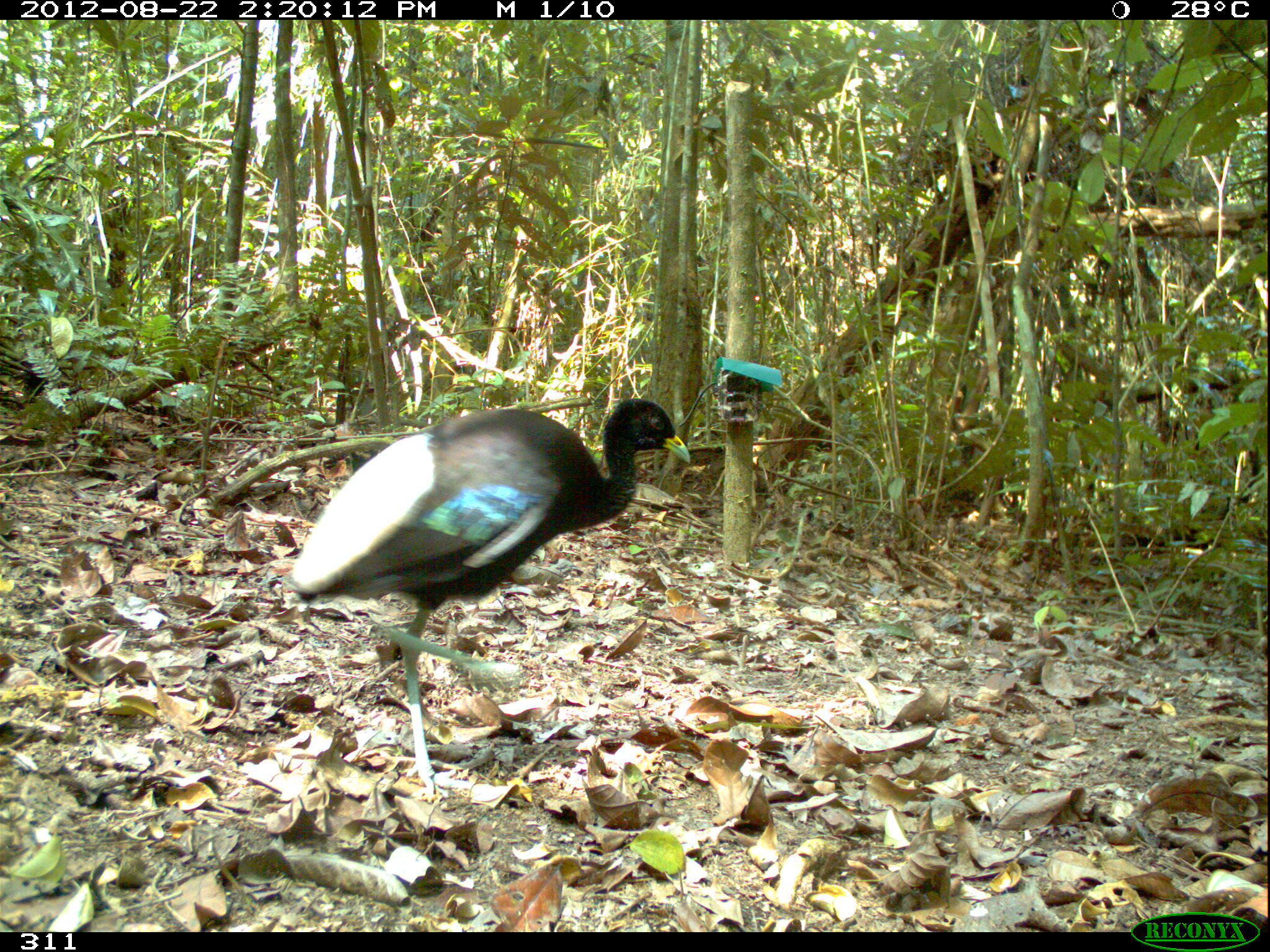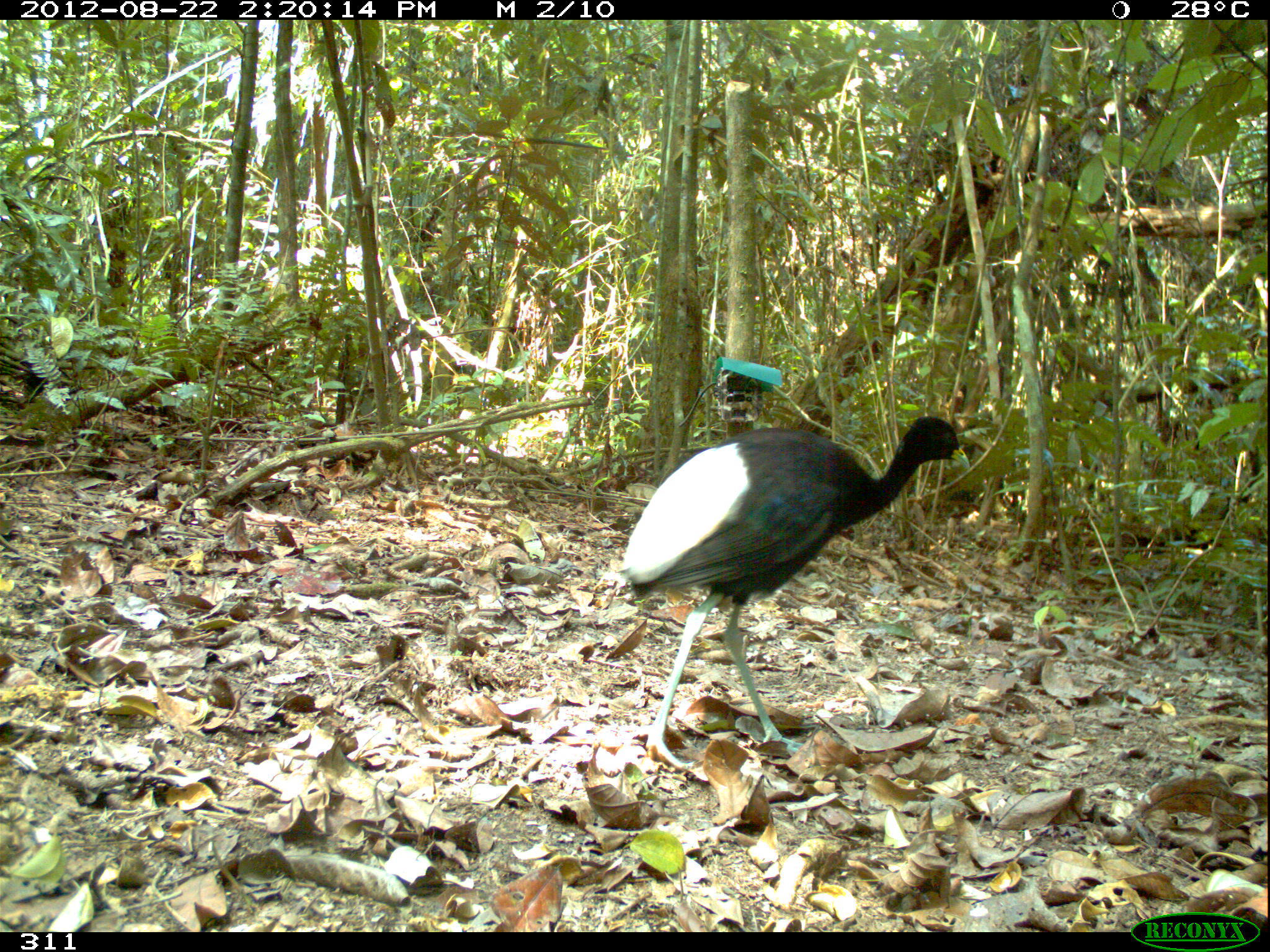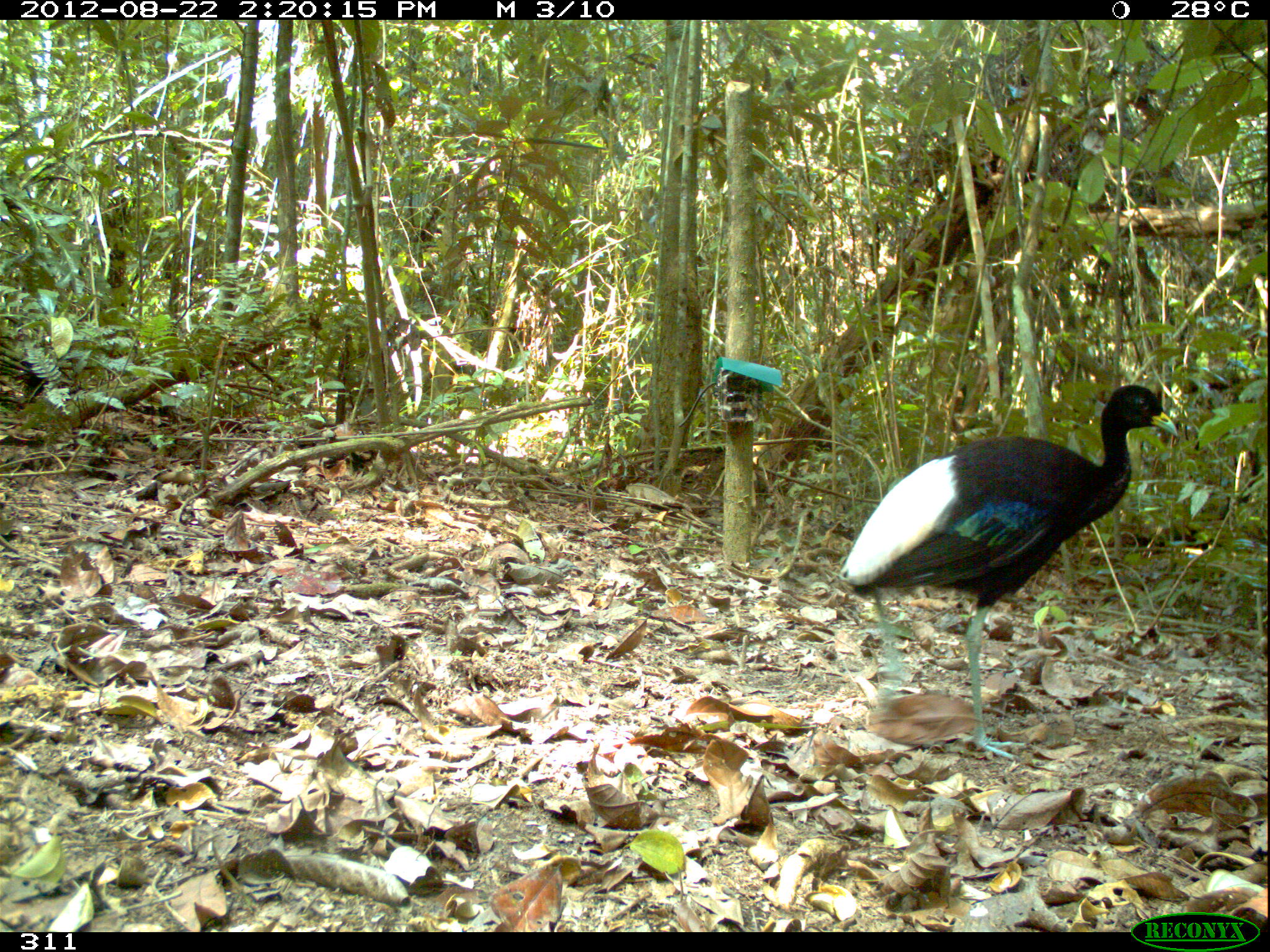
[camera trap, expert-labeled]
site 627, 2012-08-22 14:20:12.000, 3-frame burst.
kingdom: Animalia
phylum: Chordata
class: Aves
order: Gruiformes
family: Psophiidae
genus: Psophia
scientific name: Psophia leucoptera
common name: pale-winged trumpeter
Psophia leucoptera (pale-winged trumpeter).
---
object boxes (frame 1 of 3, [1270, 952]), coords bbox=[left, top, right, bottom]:
psophia leucoptera: bbox=[289, 397, 691, 797]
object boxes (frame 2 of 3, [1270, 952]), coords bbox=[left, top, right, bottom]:
psophia leucoptera: bbox=[617, 414, 972, 773]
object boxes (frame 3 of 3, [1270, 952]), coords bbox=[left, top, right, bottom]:
psophia leucoptera: bbox=[837, 383, 1178, 759]